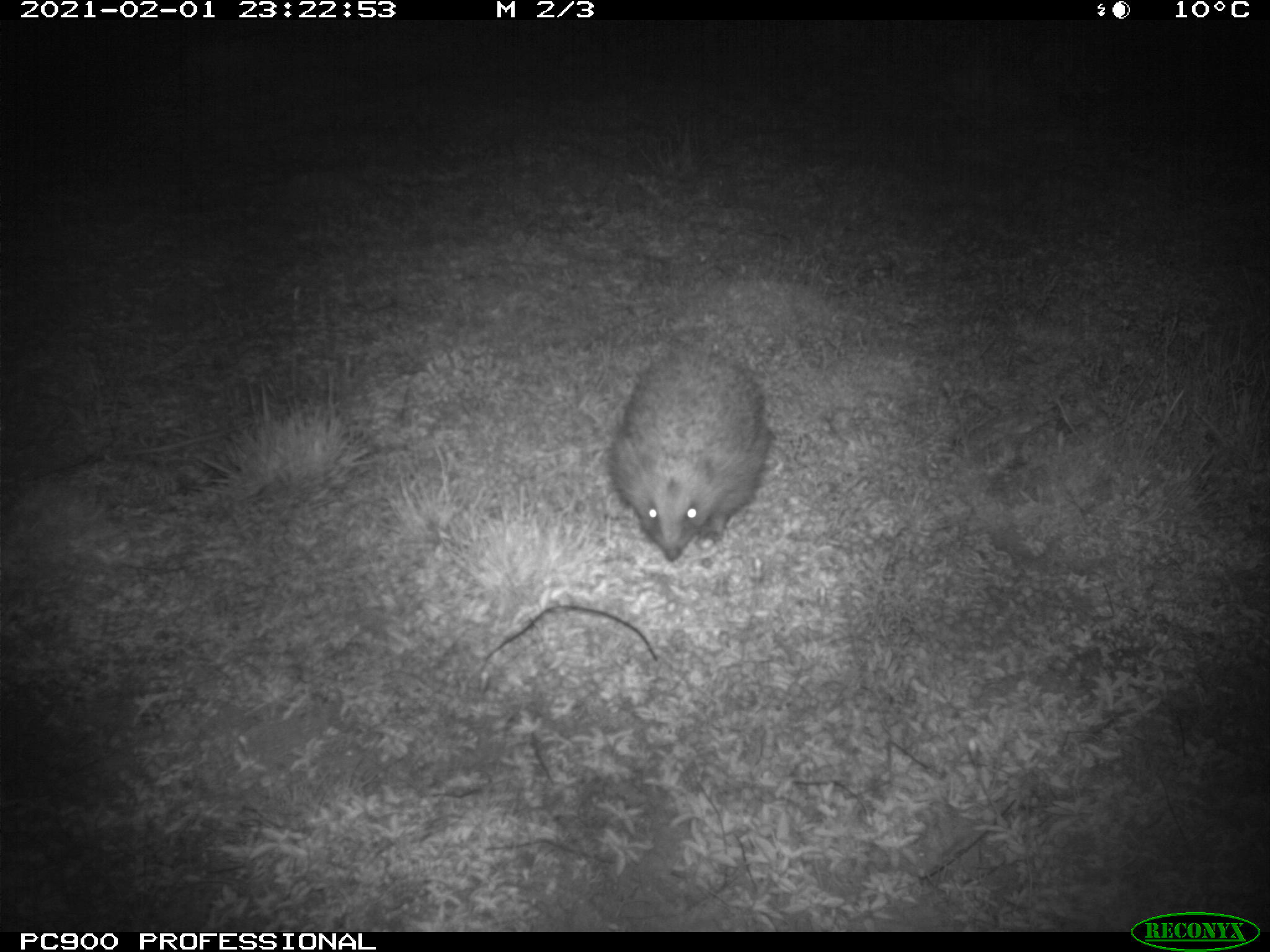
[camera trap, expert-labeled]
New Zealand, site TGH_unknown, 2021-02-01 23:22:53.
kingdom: Animalia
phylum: Chordata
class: Mammalia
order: Eulipotyphla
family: Erinaceidae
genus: Erinaceus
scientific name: Erinaceus europaeus europaeus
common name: european hedgehog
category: hedgehog